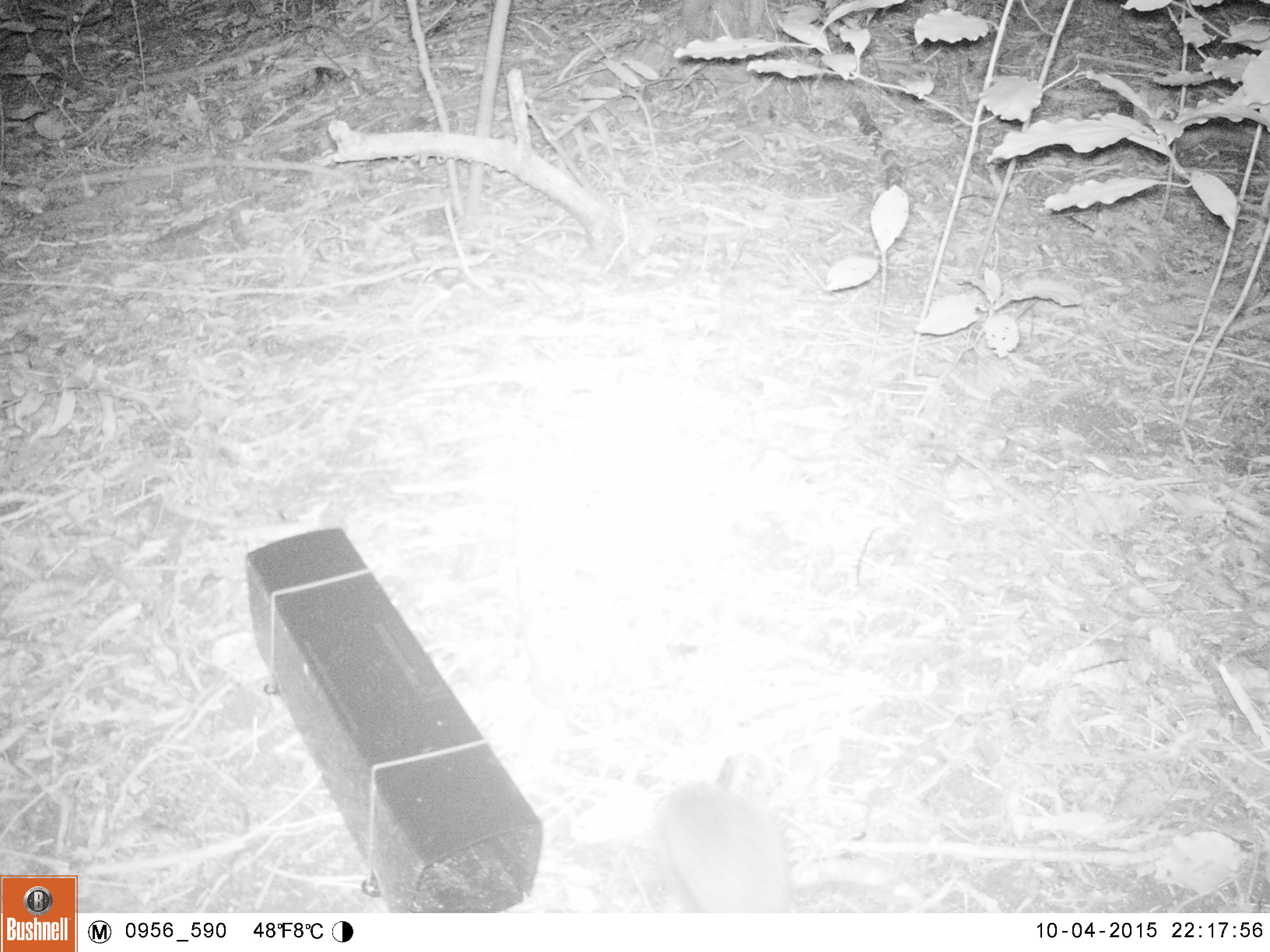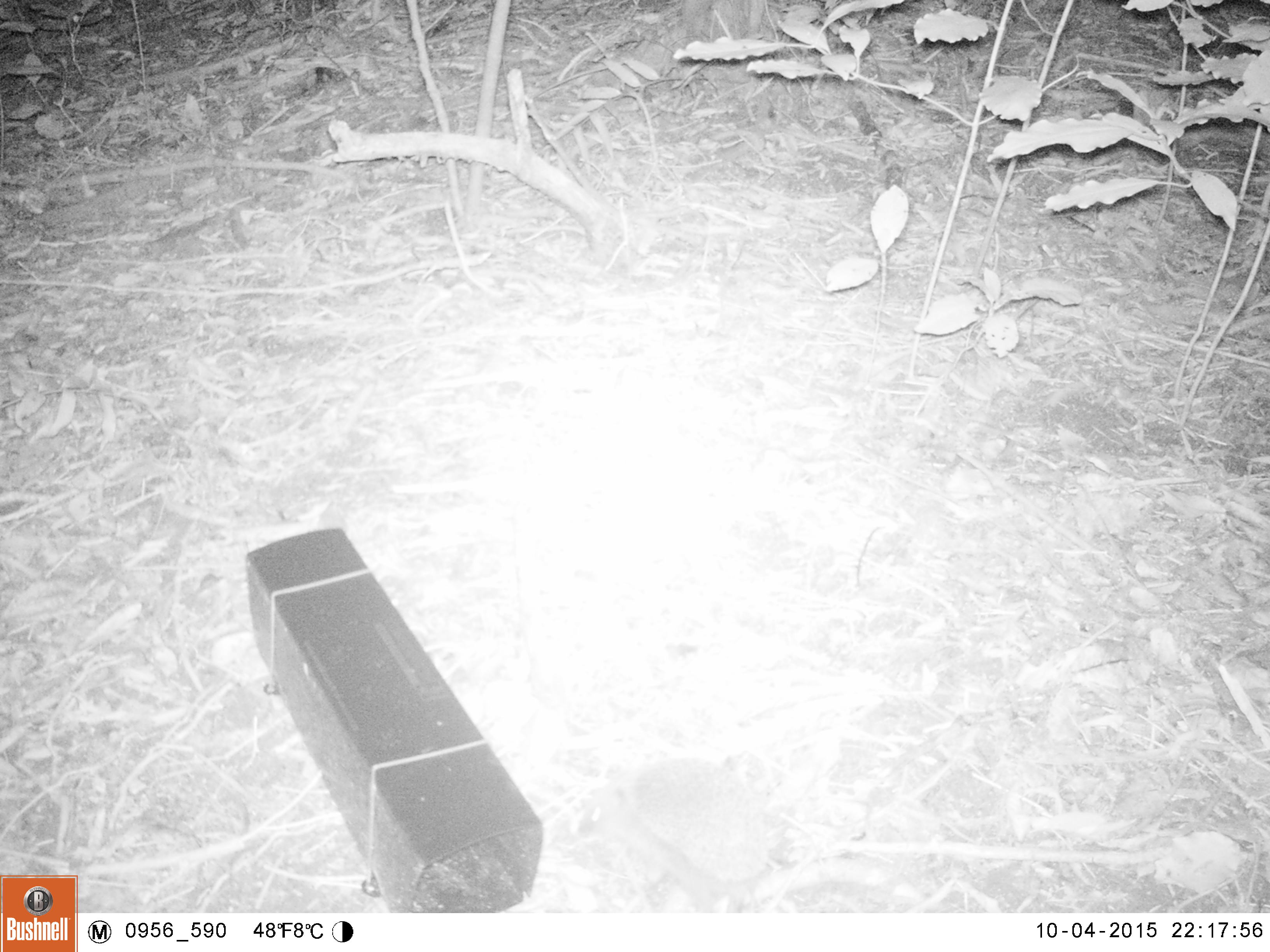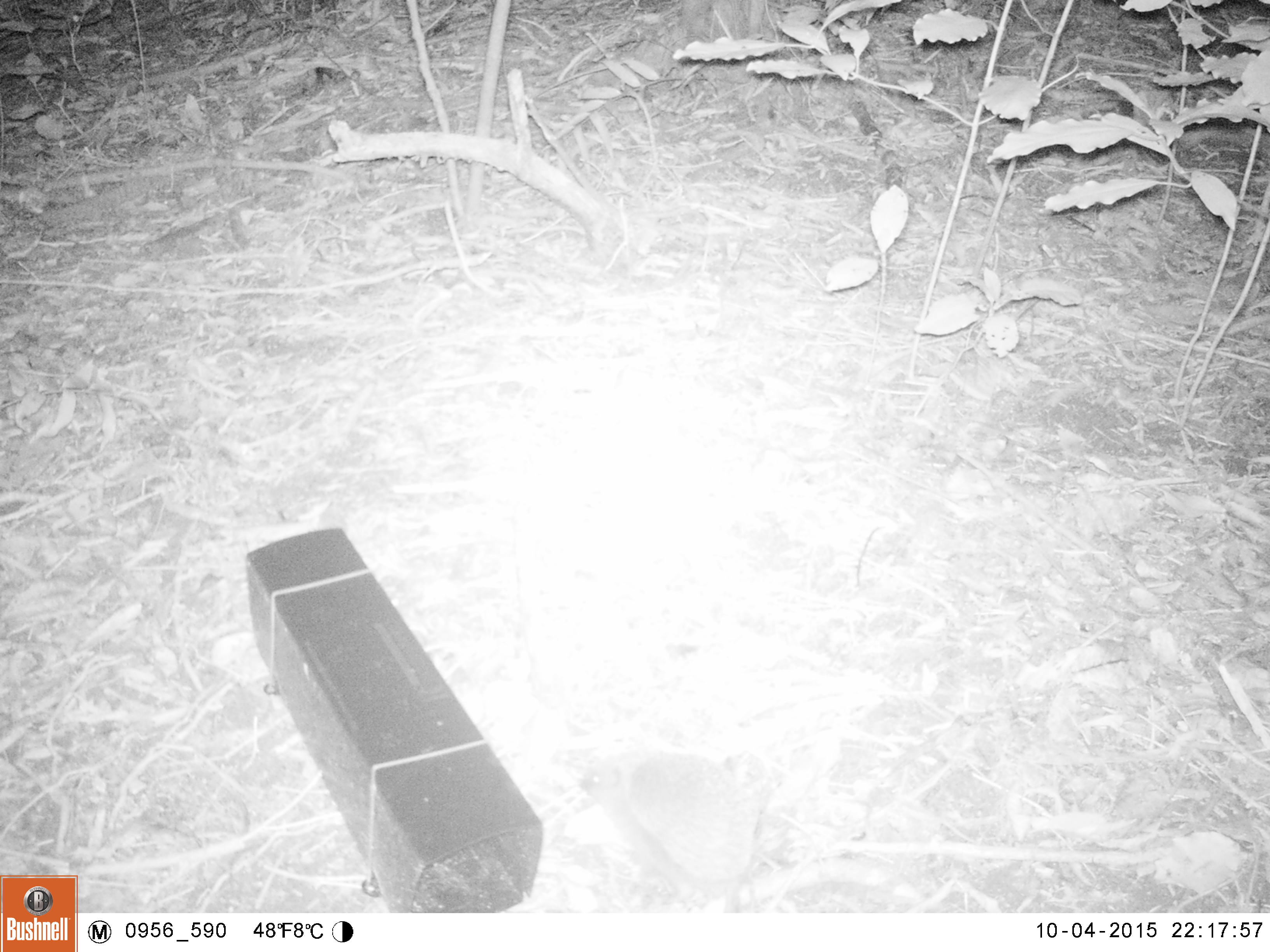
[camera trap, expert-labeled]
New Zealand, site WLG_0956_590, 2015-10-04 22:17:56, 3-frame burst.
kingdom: Animalia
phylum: Chordata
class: Mammalia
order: Eulipotyphla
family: Erinaceidae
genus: Erinaceus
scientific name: Erinaceus europaeus europaeus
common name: european hedgehog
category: hedgehog